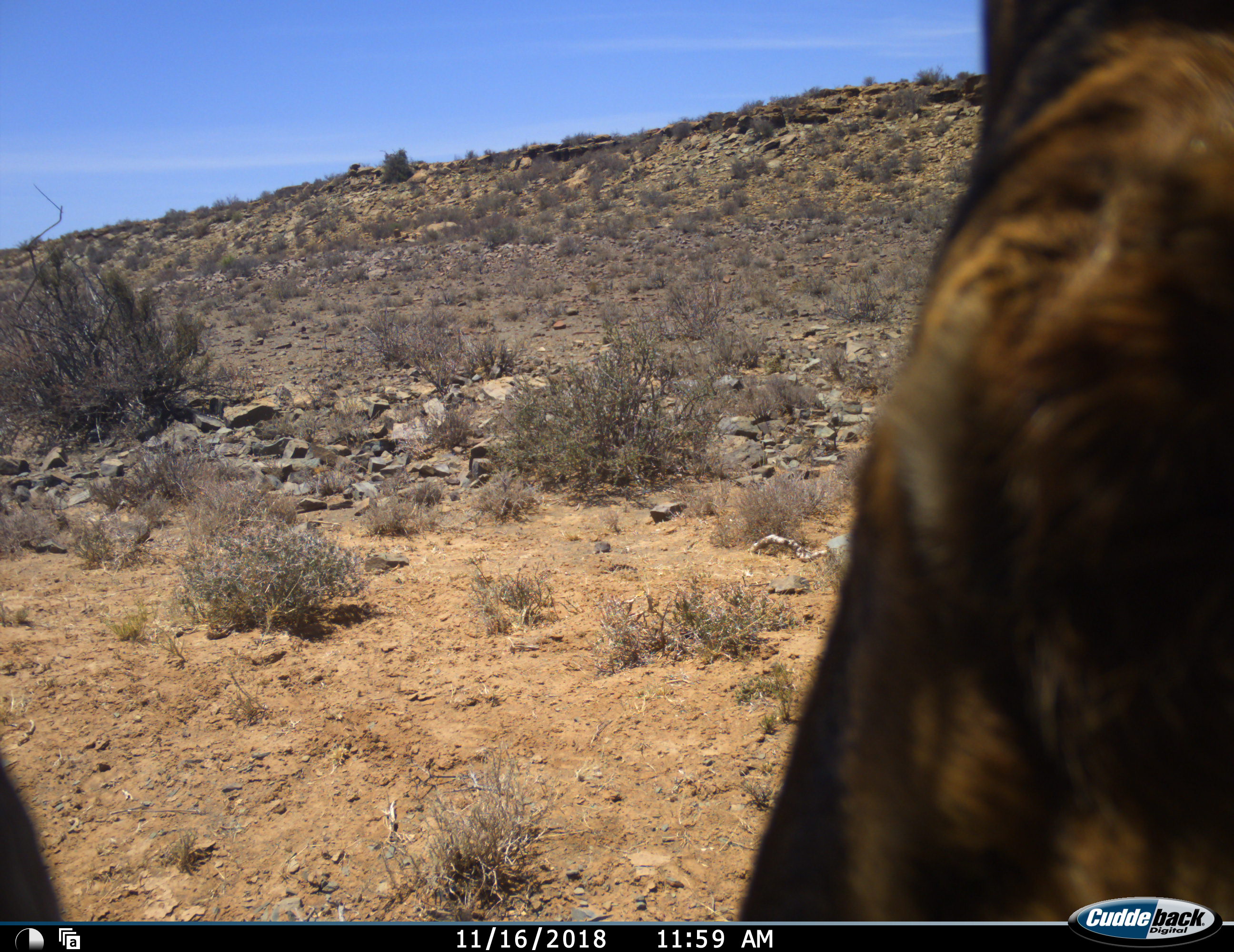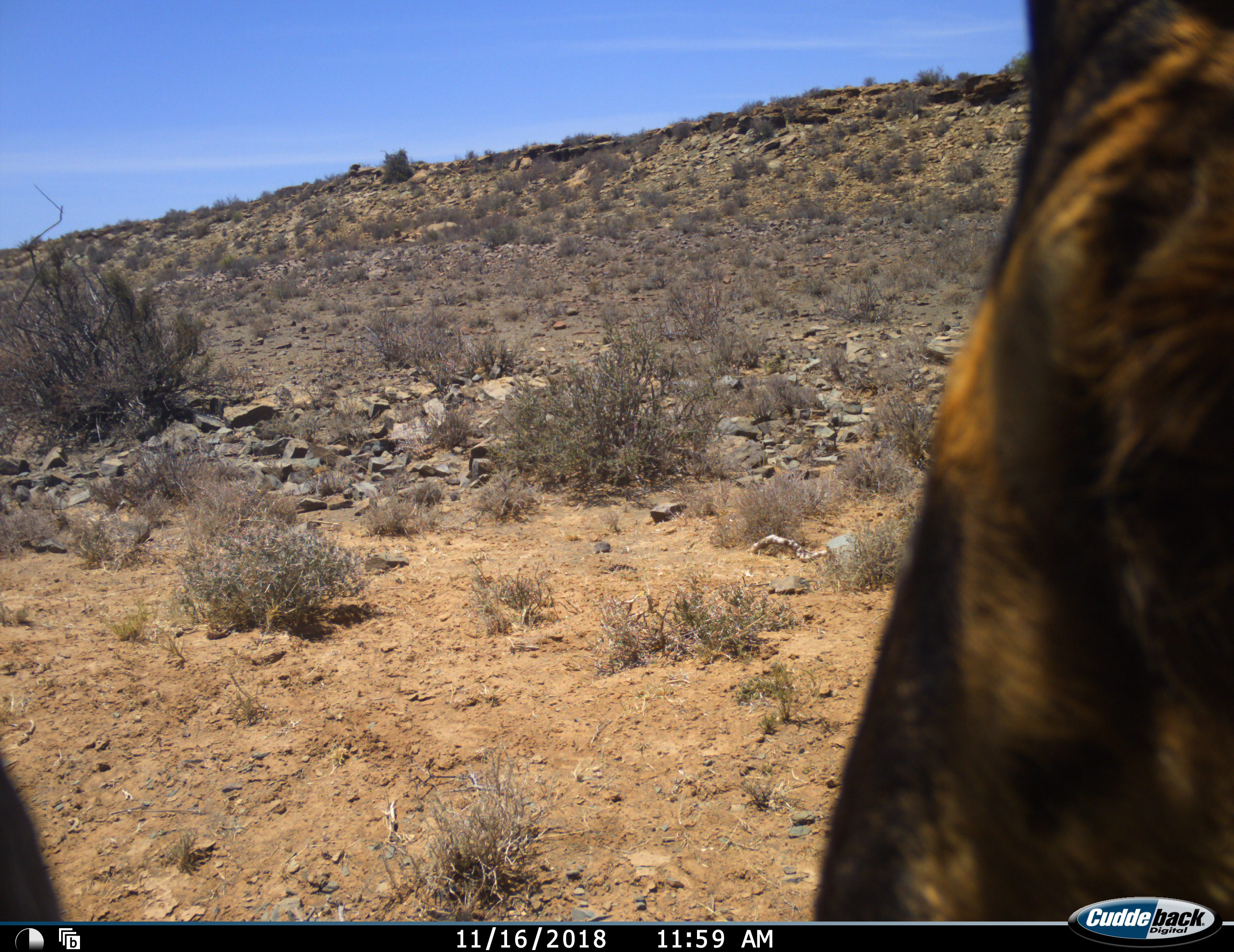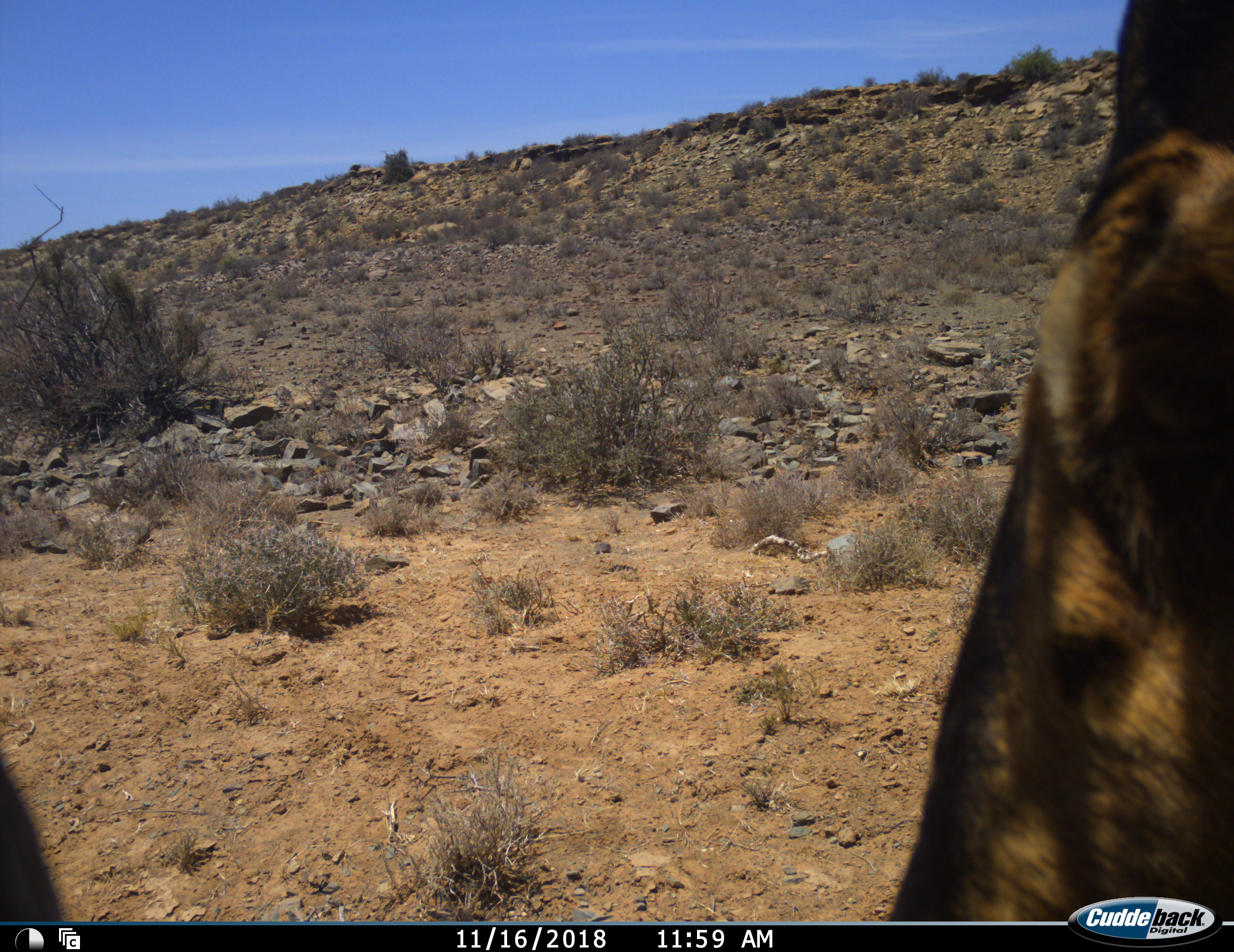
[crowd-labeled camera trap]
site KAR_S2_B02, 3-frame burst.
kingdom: Animalia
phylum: Chordata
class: Mammalia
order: Artiodactyla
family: Bovidae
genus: Alcelaphus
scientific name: Alcelaphus buselaphus caama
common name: red hartebeest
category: hartebeestred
Hartebeestred (red hartebeest) (Alcelaphus buselaphus caama), count 1. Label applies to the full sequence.